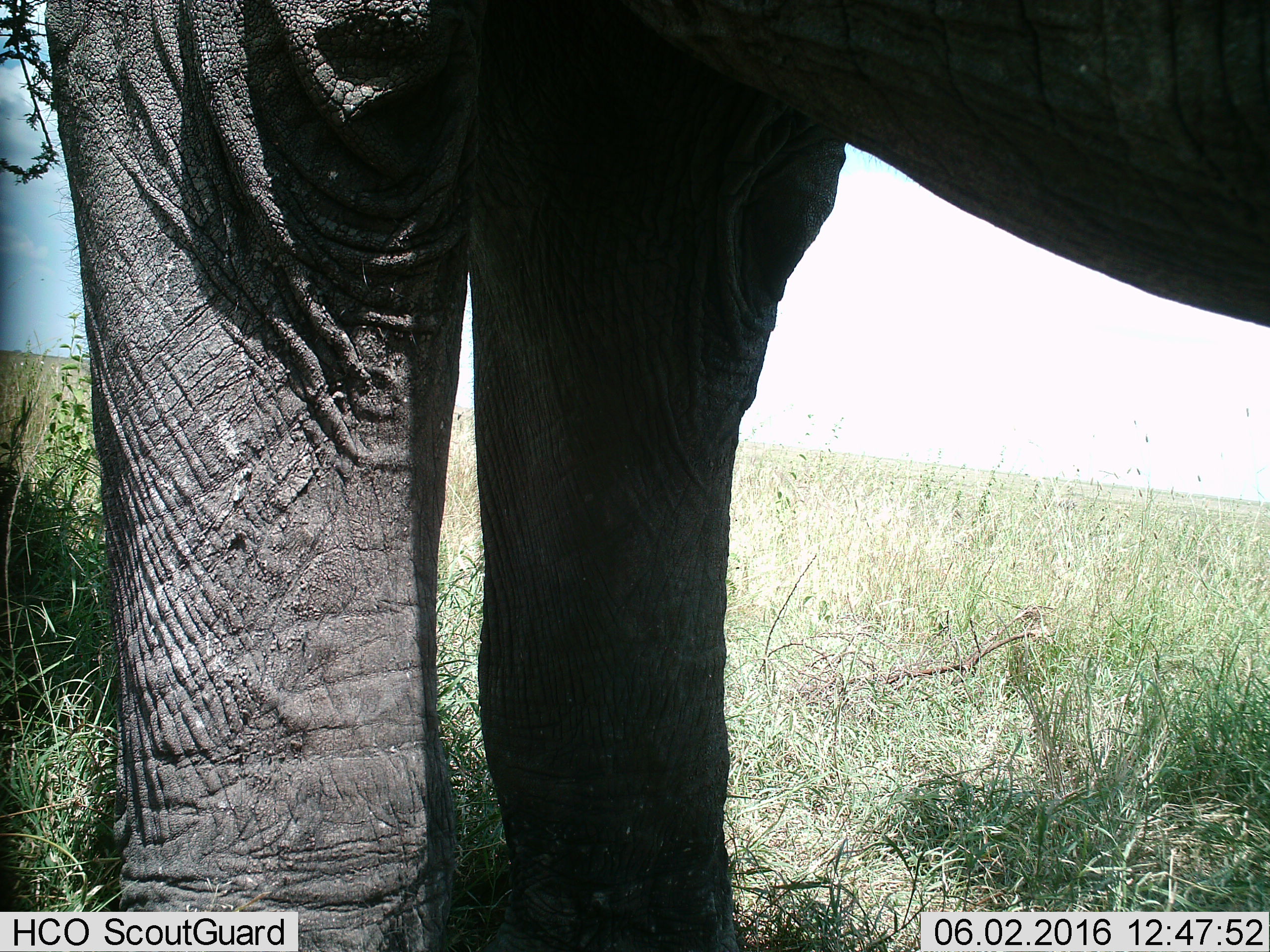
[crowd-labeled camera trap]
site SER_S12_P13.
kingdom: Animalia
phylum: Chordata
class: Mammalia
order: Proboscidea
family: Elephantidae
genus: Loxodonta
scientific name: Loxodonta africana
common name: african bush elephant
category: elephant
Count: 1.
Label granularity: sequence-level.